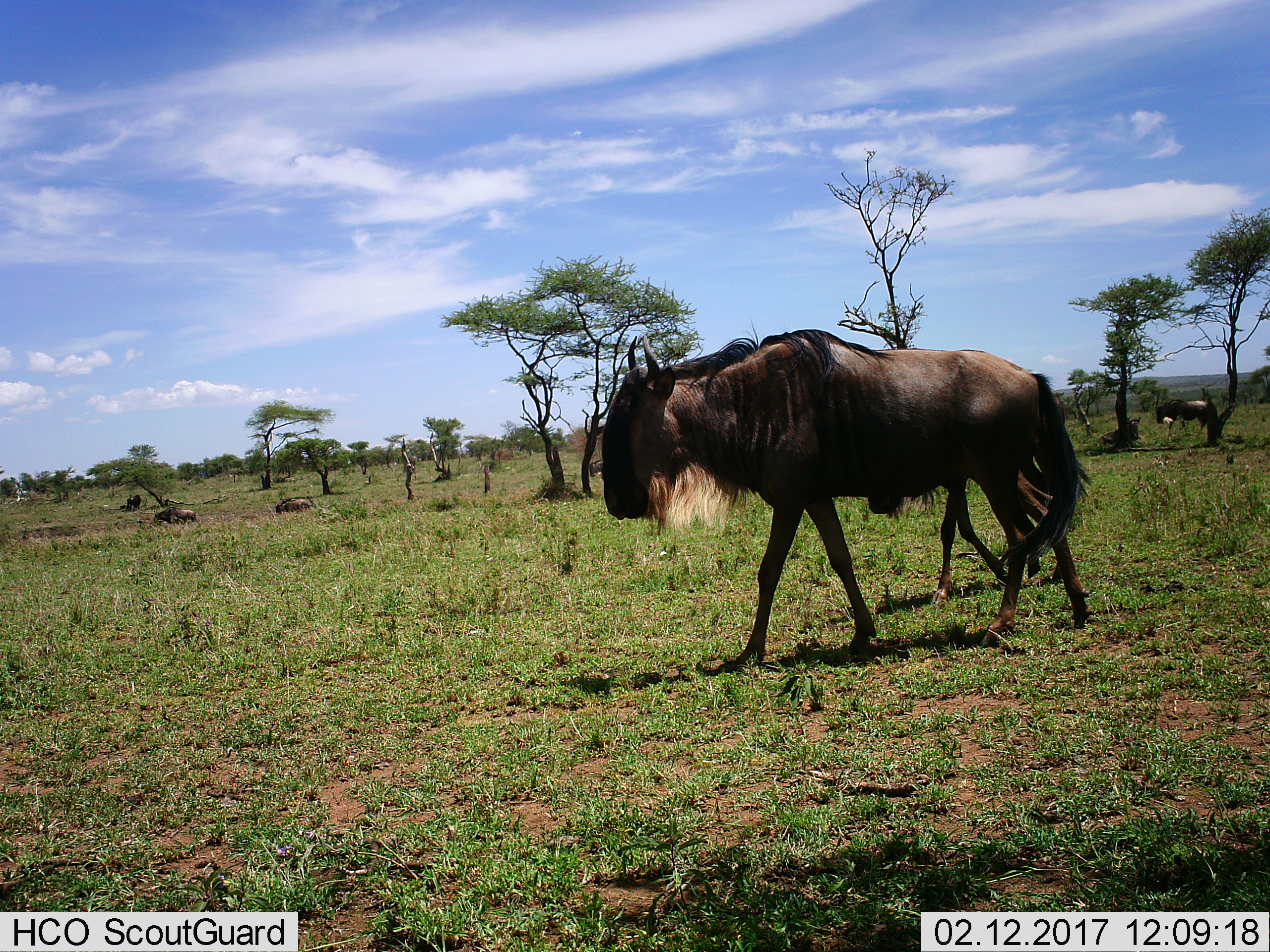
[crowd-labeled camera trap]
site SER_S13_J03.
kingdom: Animalia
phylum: Chordata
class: Mammalia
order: Artiodactyla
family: Bovidae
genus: Connochaetes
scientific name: Connochaetes taurinus taurinus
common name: blue wildebeest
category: wildebeestblue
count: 8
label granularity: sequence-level